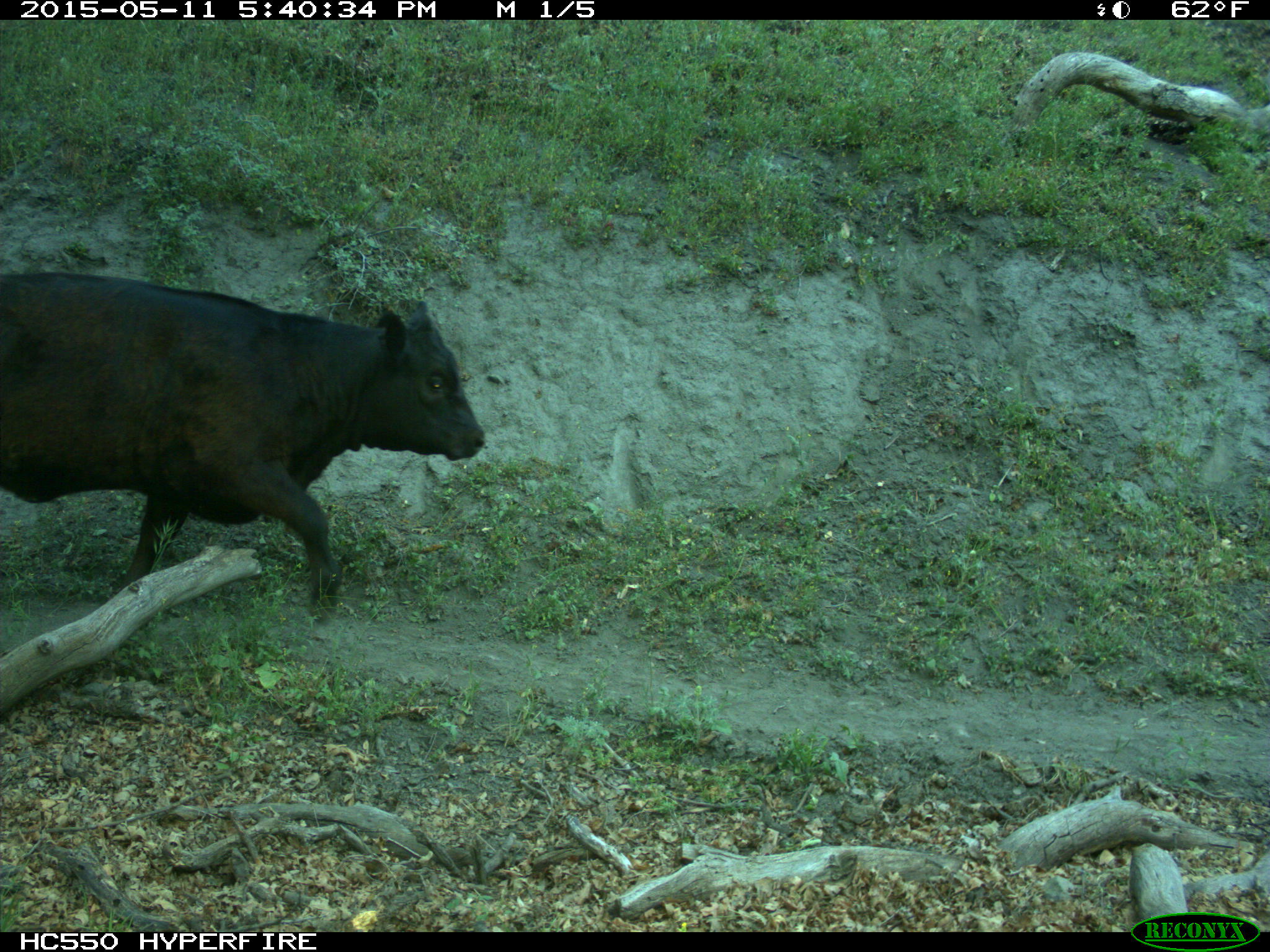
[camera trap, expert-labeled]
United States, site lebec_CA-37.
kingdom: Animalia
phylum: Chordata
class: Mammalia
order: Artiodactyla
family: Bovidae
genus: Bos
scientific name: Bos taurus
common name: domestic cow